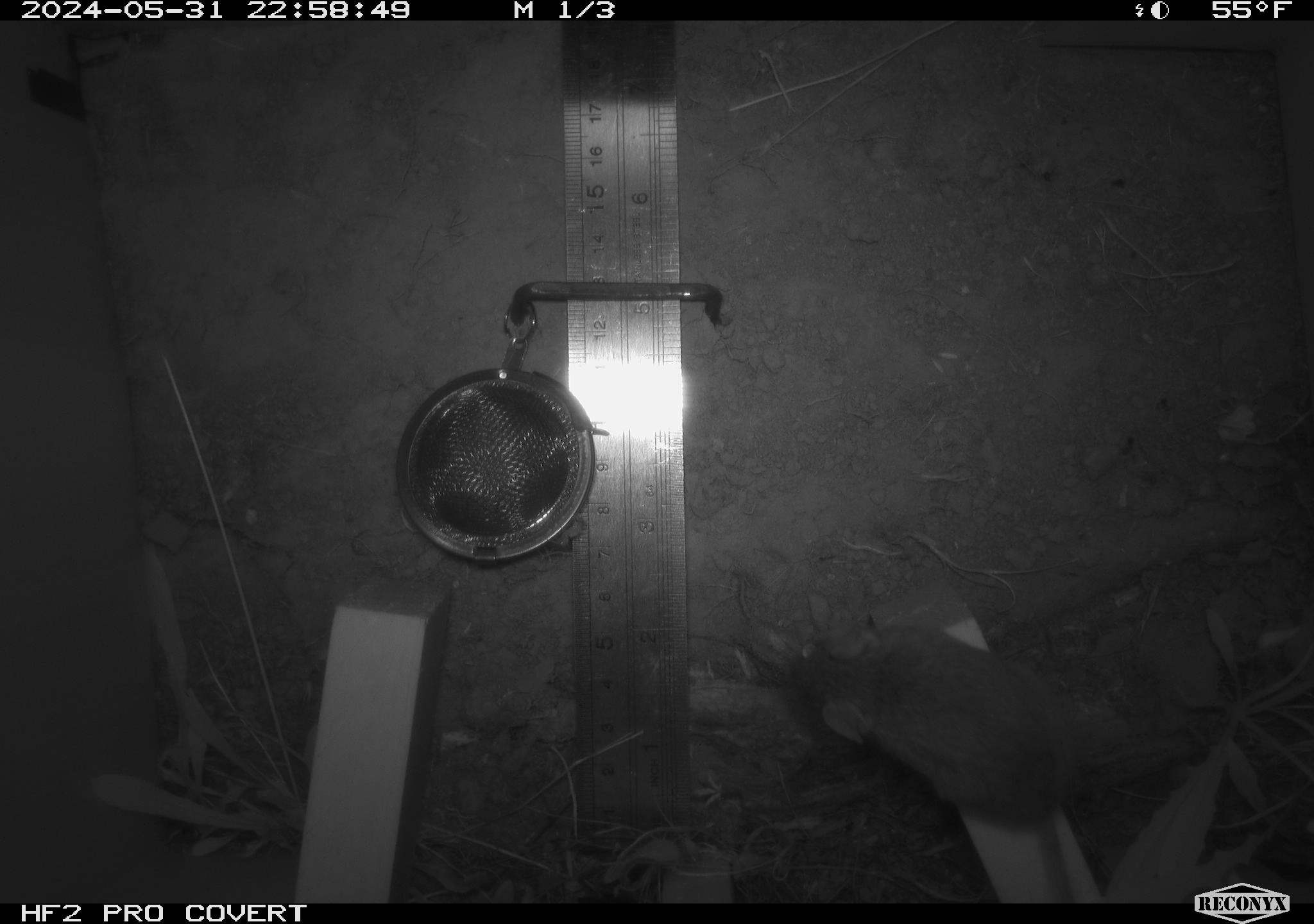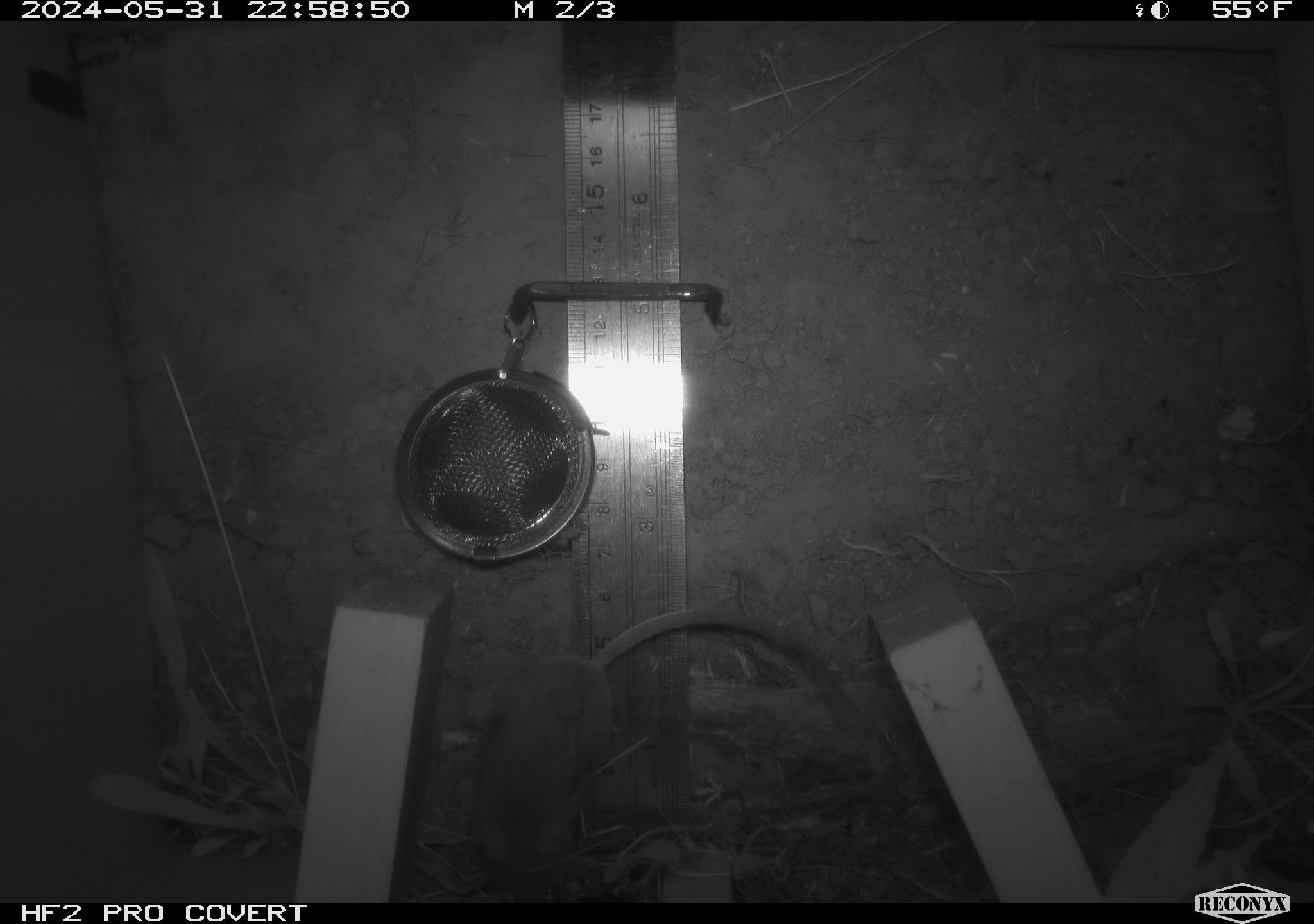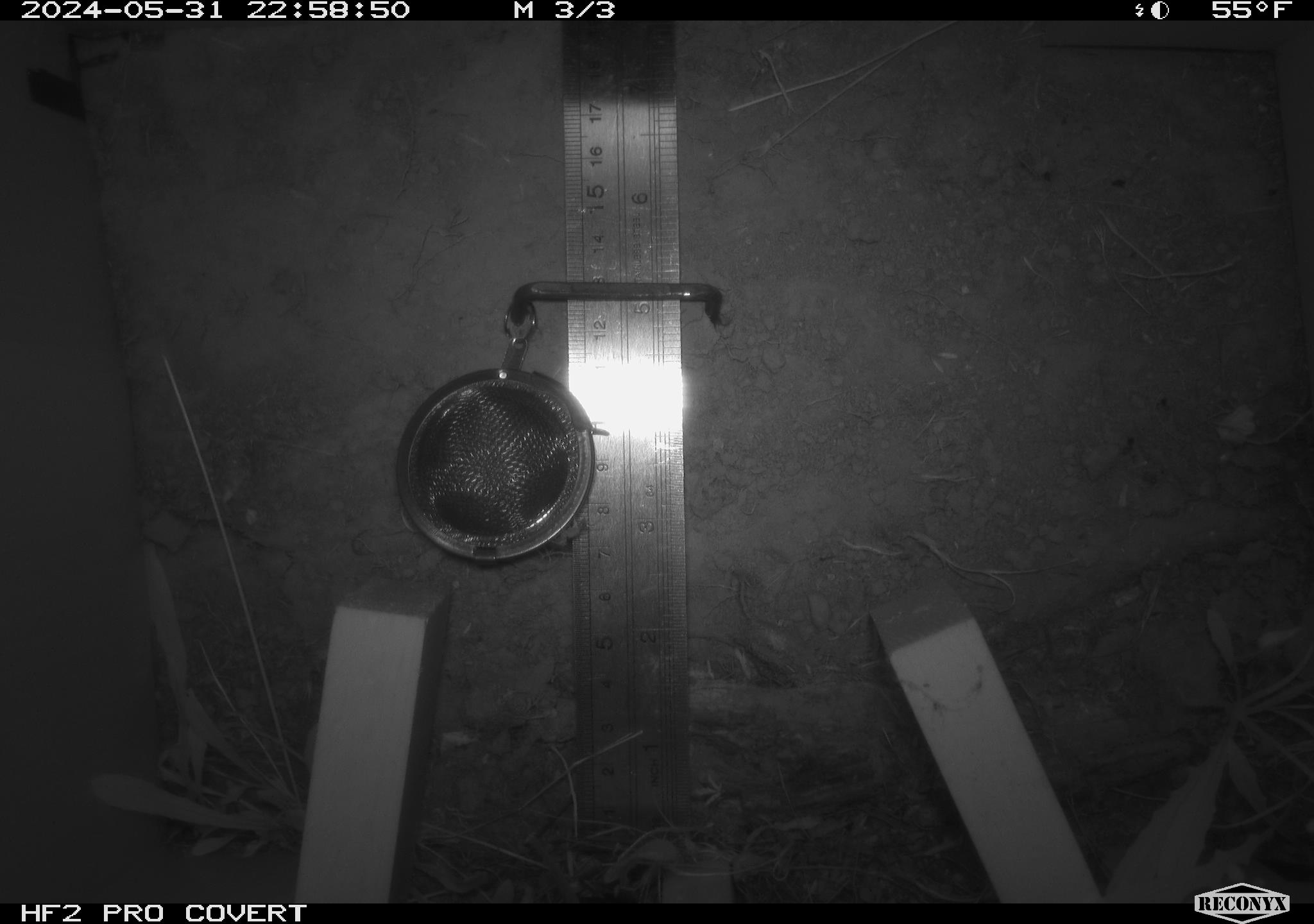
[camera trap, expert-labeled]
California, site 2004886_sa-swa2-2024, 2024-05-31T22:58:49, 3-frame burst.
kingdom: Animalia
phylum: Chordata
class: Mammalia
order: Rodentia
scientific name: Rodentia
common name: mouse species